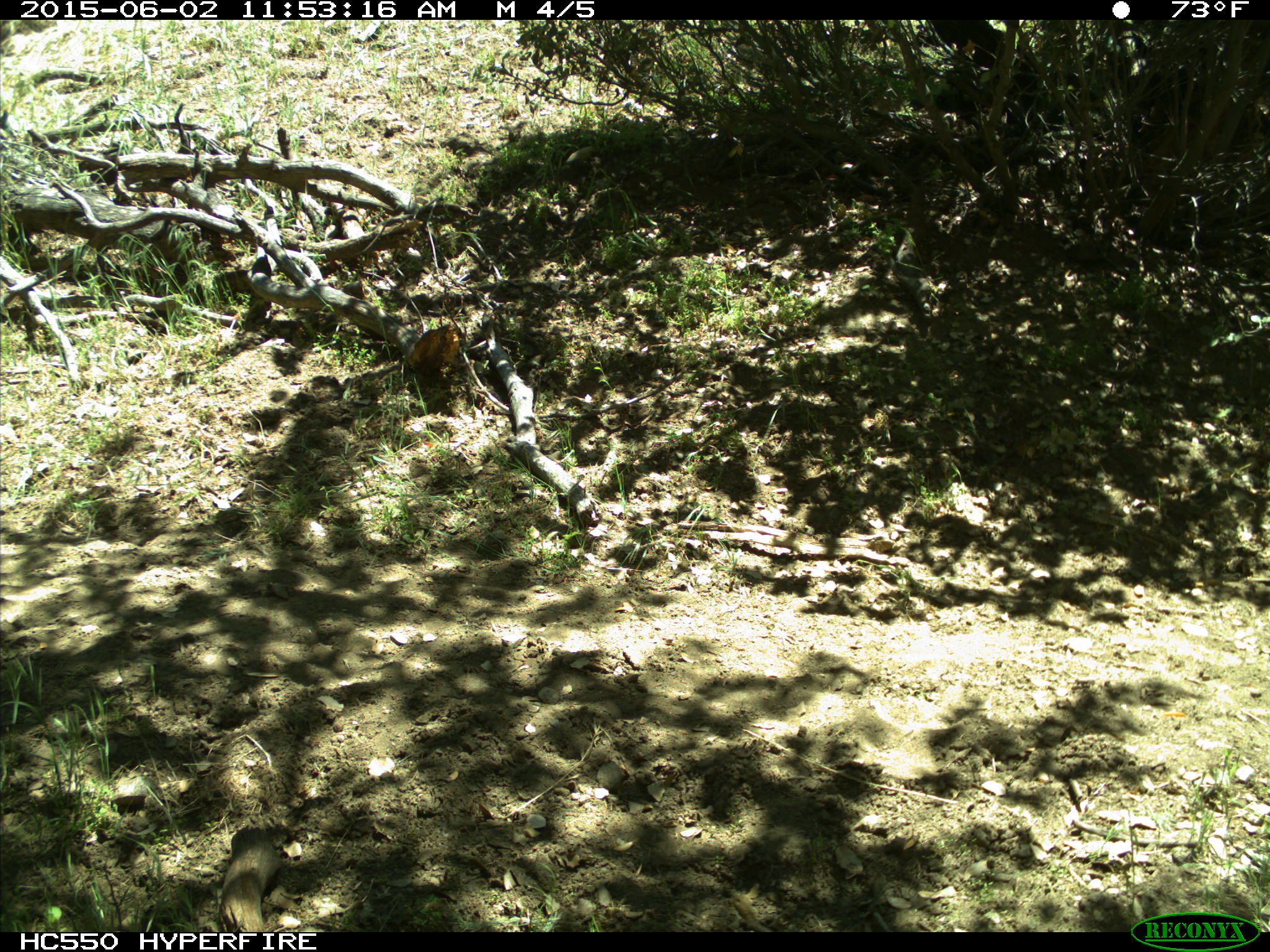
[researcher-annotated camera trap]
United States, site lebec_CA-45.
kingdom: Animalia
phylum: Chordata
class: Mammalia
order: Artiodactyla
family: Bovidae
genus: Bos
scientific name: Bos taurus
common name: domestic cow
Bos taurus (domestic cow).